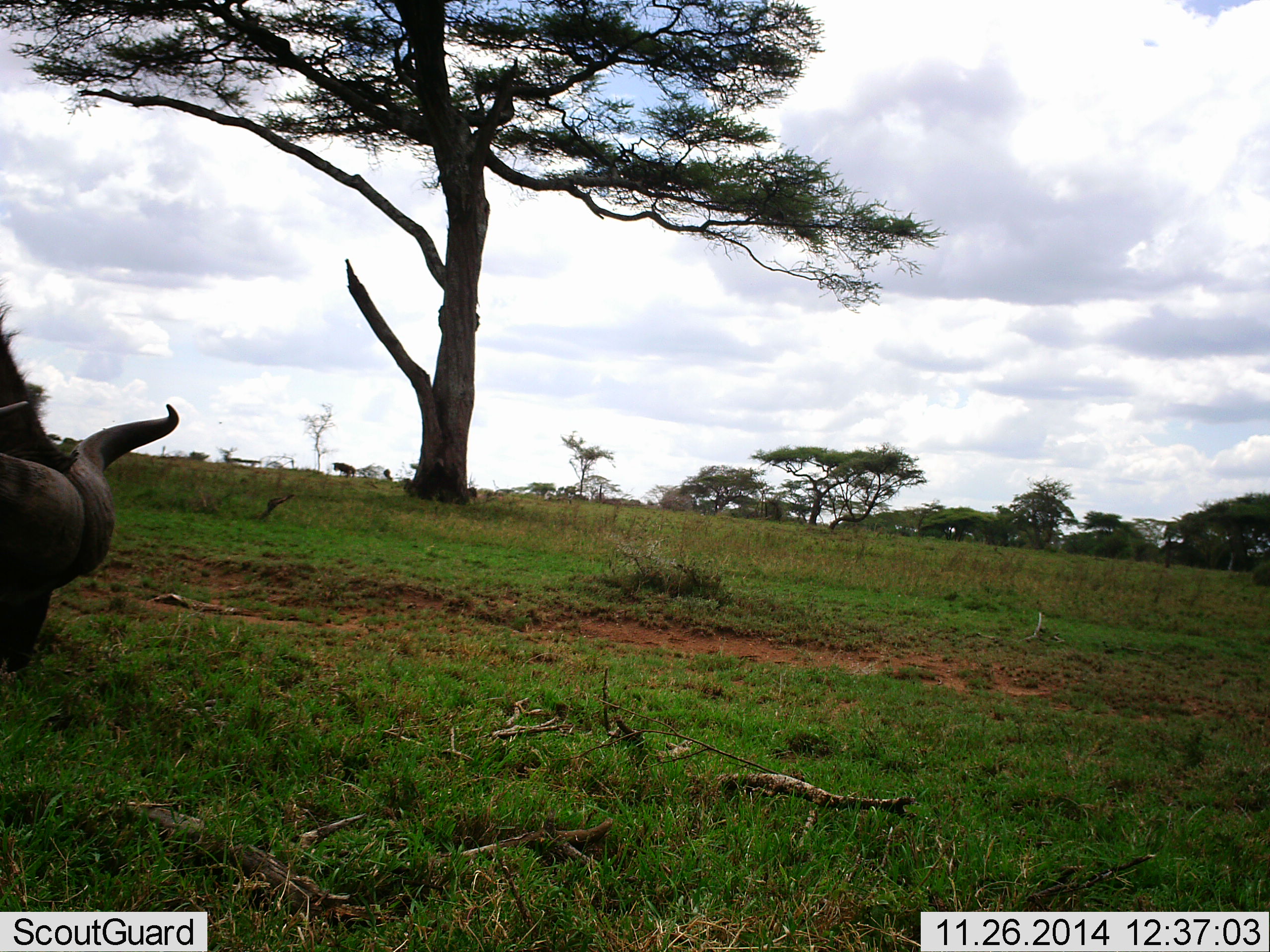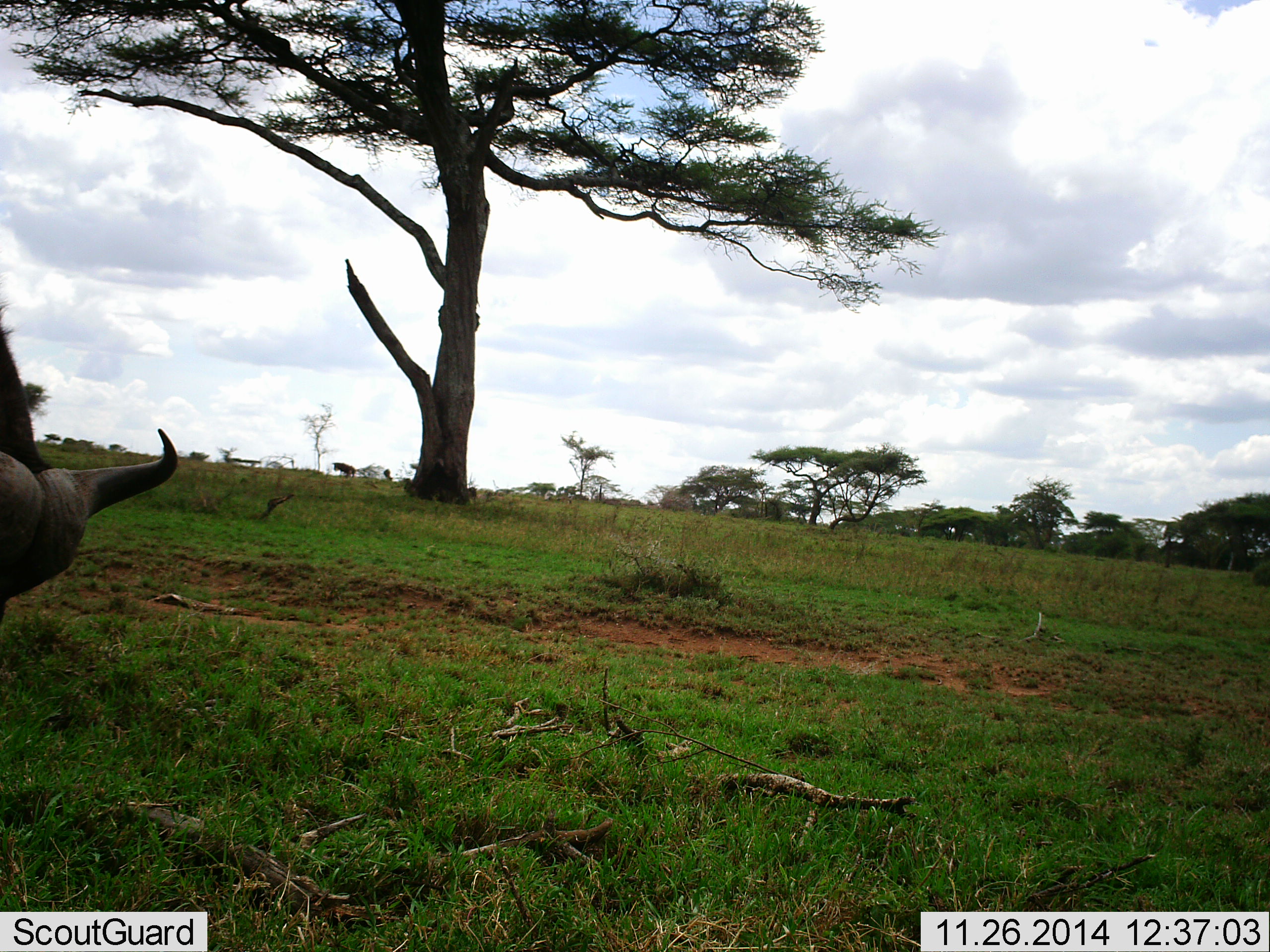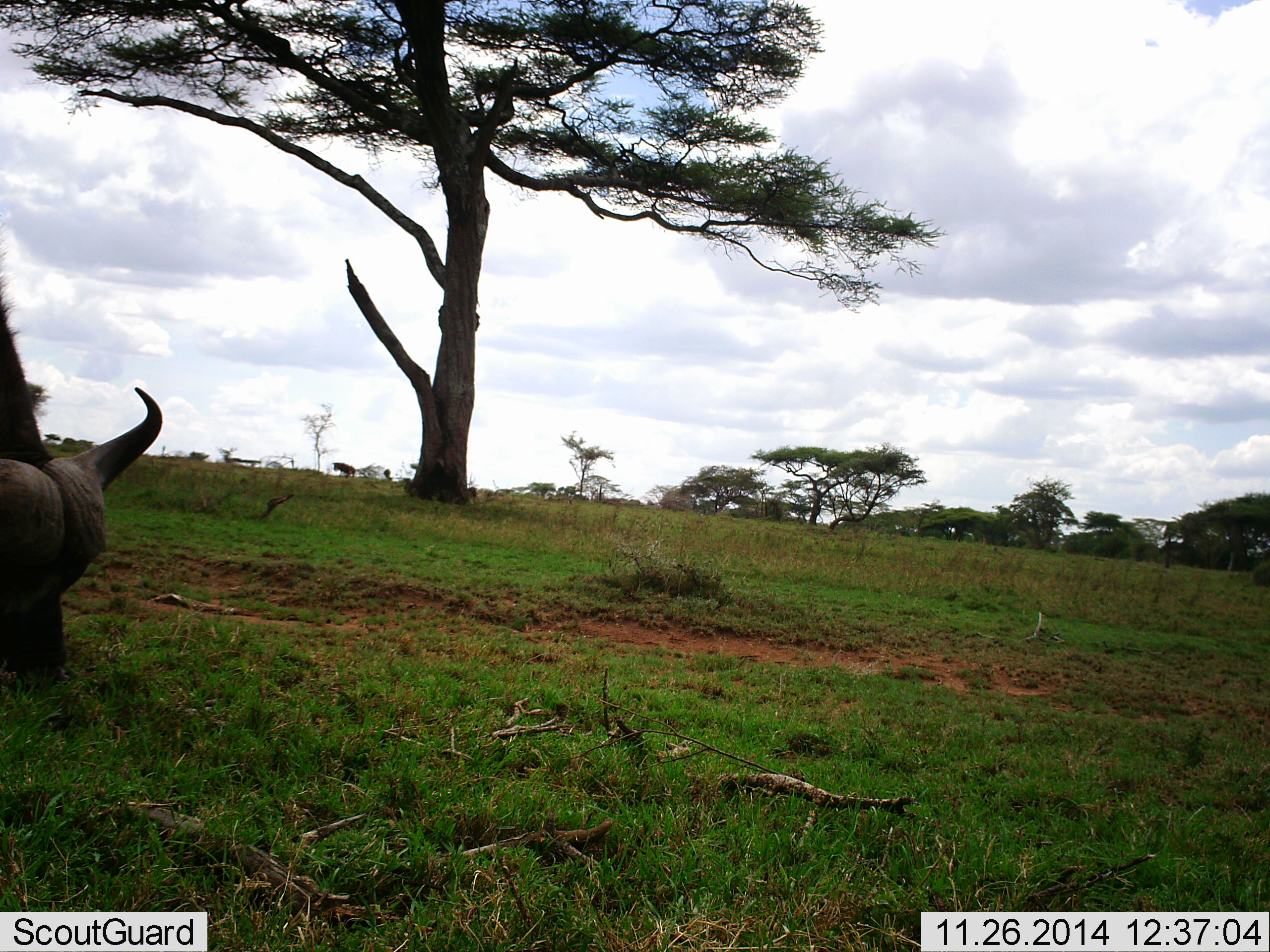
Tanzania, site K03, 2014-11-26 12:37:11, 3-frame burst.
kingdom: Animalia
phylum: Chordata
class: Mammalia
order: Artiodactyla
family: Bovidae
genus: Syncerus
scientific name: Syncerus caffer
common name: cape buffalo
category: buffalo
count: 1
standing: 18%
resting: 0%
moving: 0%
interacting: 0%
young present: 0%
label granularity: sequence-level